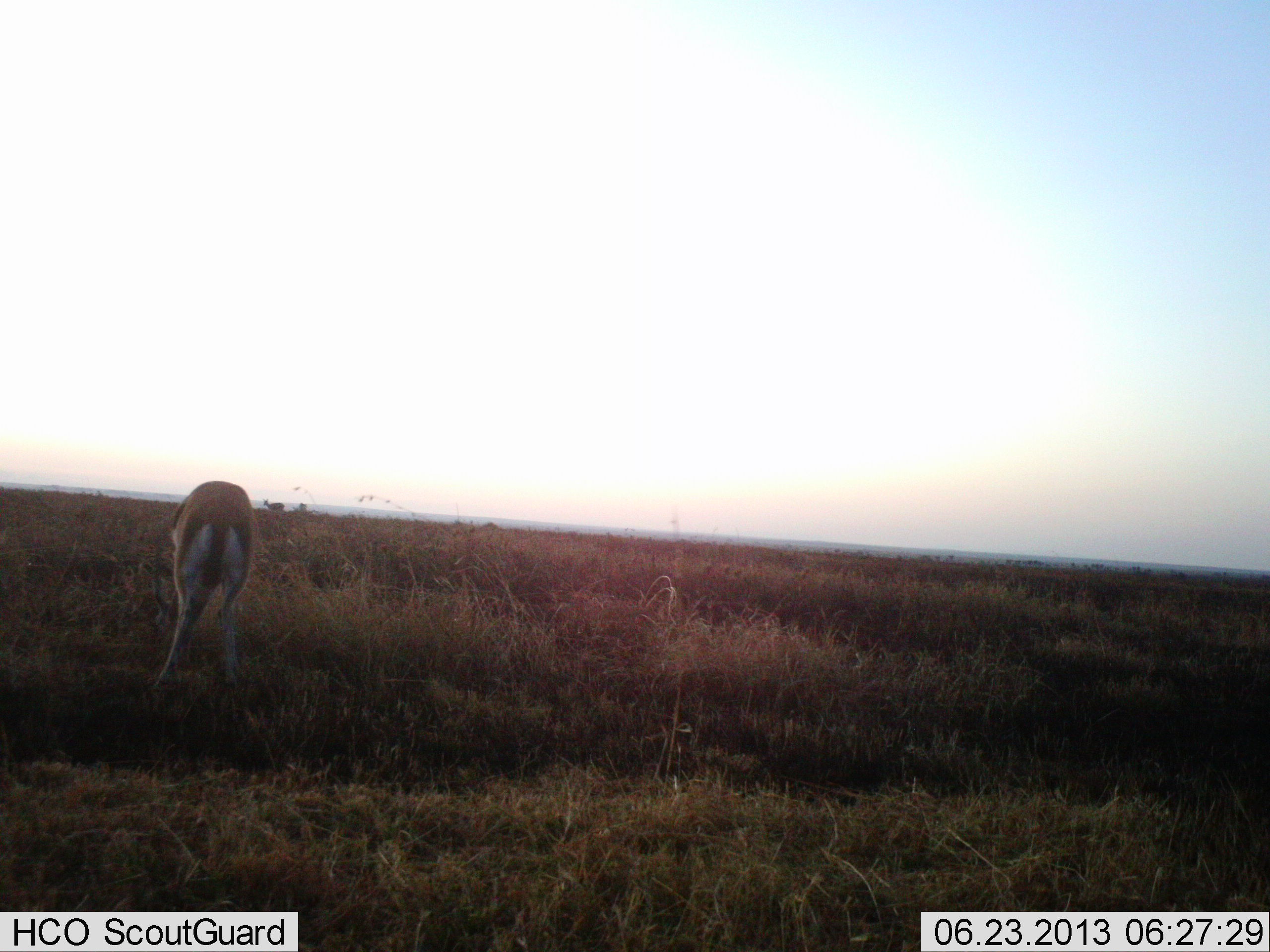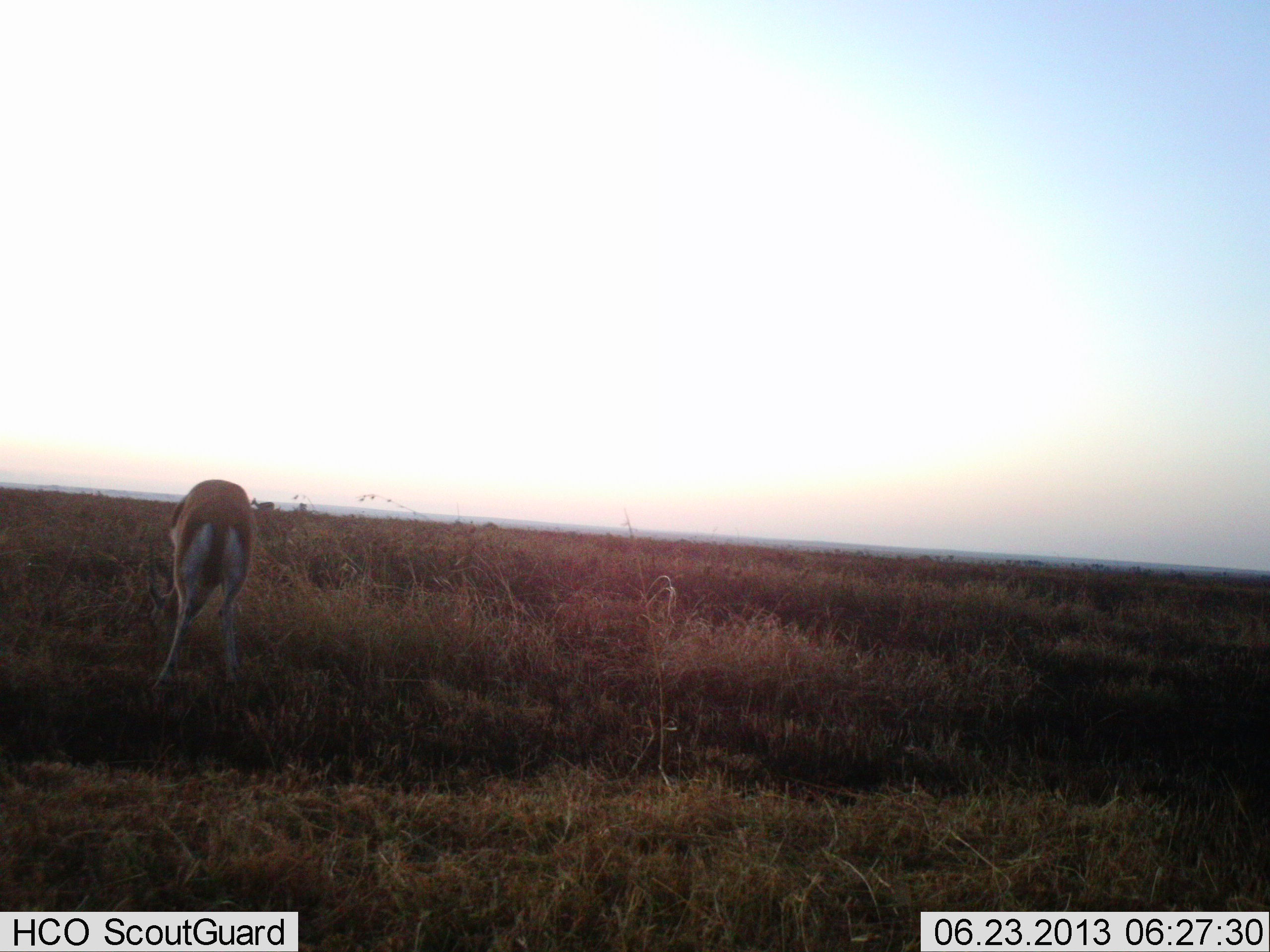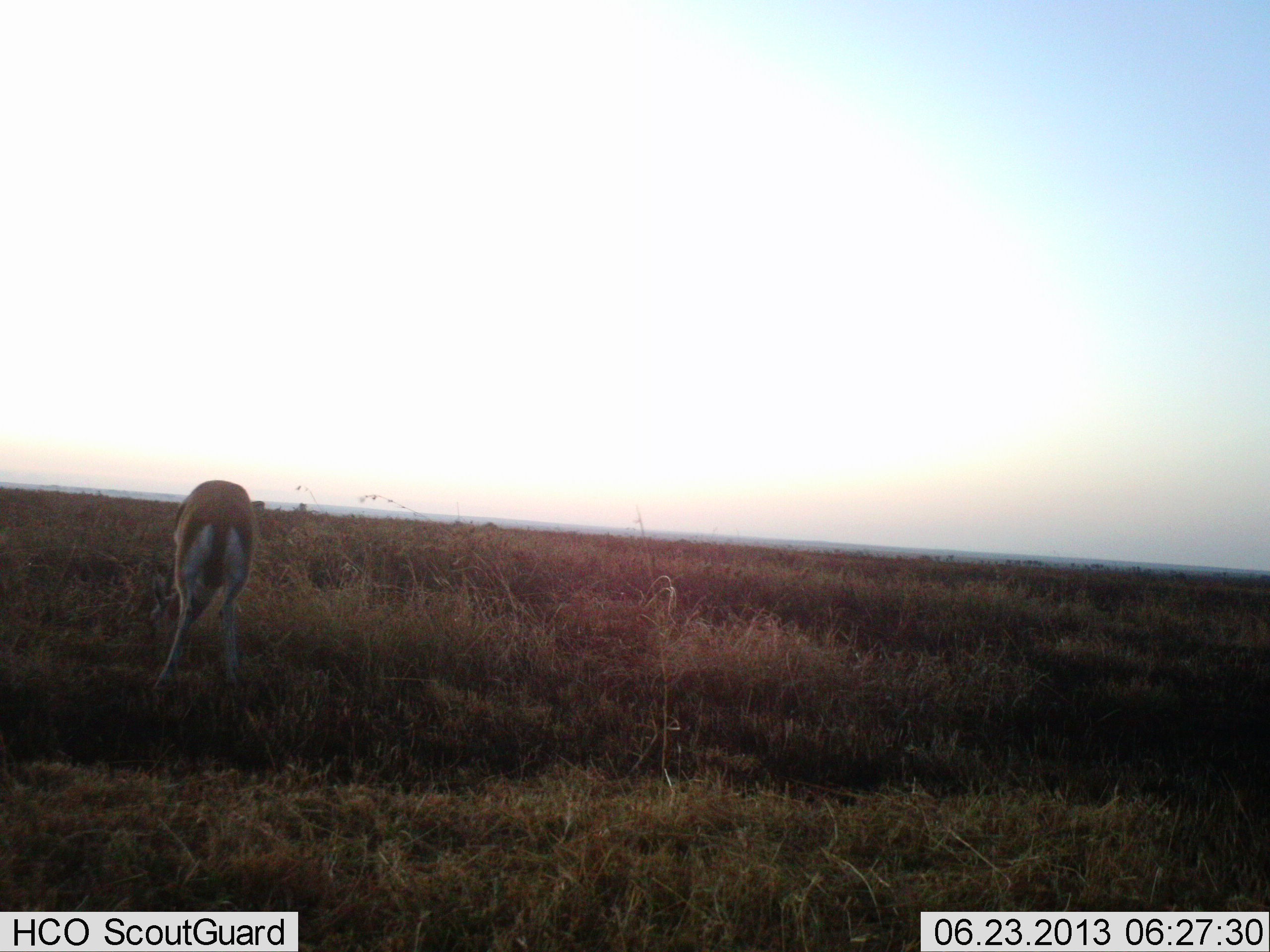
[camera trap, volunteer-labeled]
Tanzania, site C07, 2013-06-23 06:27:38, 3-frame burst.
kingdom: Animalia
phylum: Chordata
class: Mammalia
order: Artiodactyla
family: Bovidae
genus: Eudorcas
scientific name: Eudorcas thomsonii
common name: thomson's gazelle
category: gazellethomsons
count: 1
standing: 32%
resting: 0%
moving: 16%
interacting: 0%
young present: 0%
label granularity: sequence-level